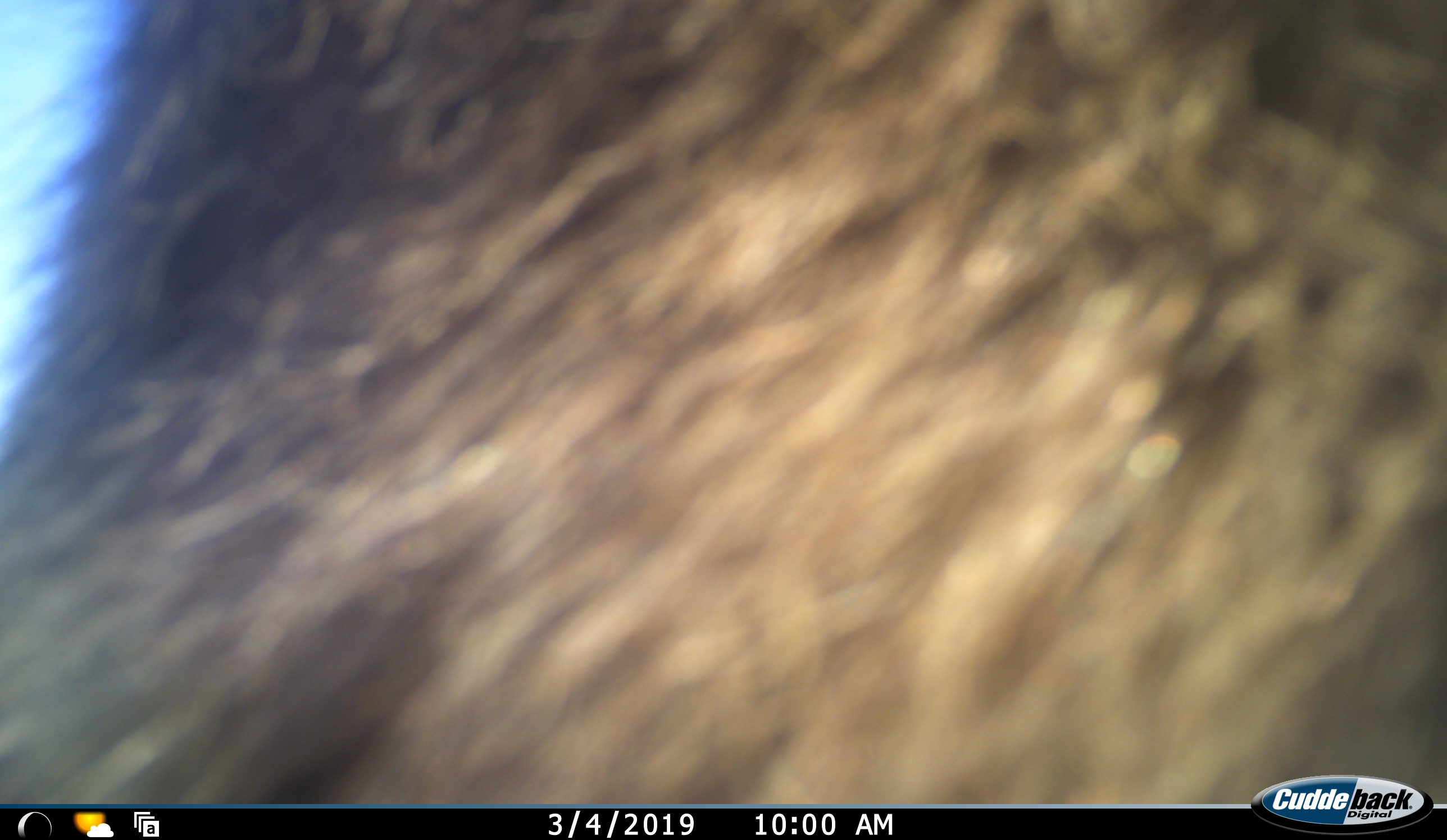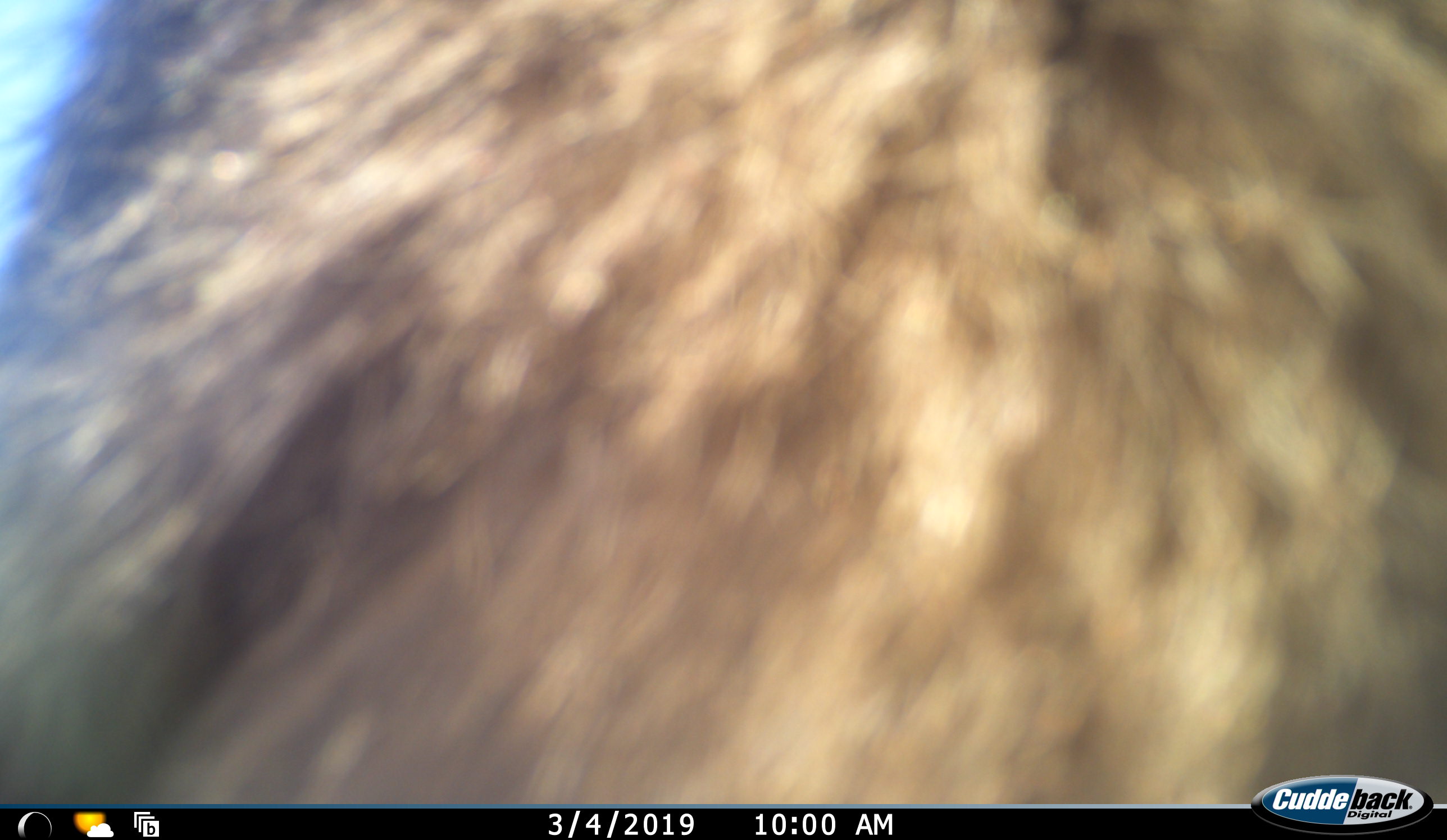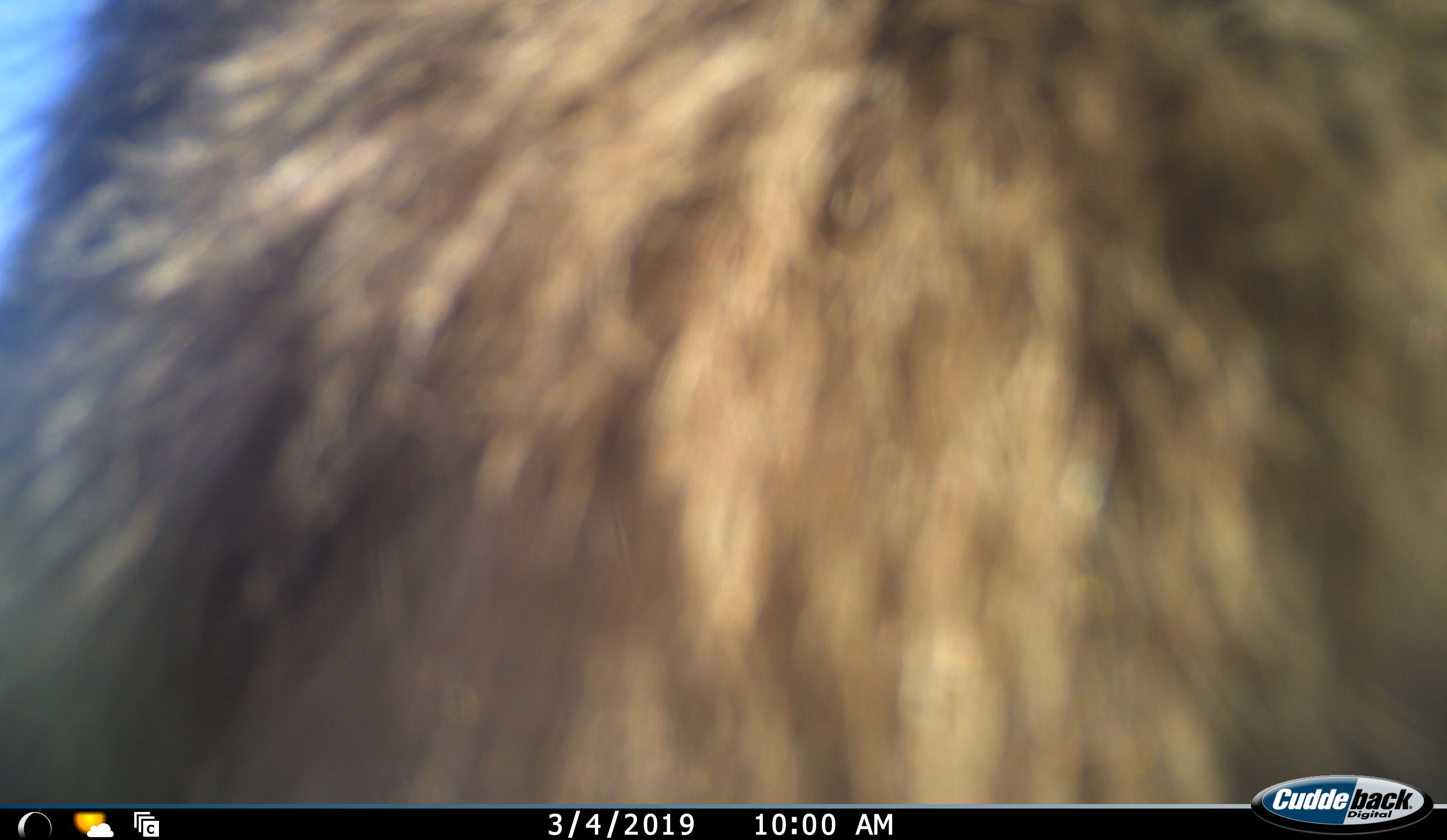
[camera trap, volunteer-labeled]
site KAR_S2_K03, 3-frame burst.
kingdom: Animalia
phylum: Chordata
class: Mammalia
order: Primates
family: Cercopithecidae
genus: Papio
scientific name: Papio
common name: baboon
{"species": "baboon (Papio)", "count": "1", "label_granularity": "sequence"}